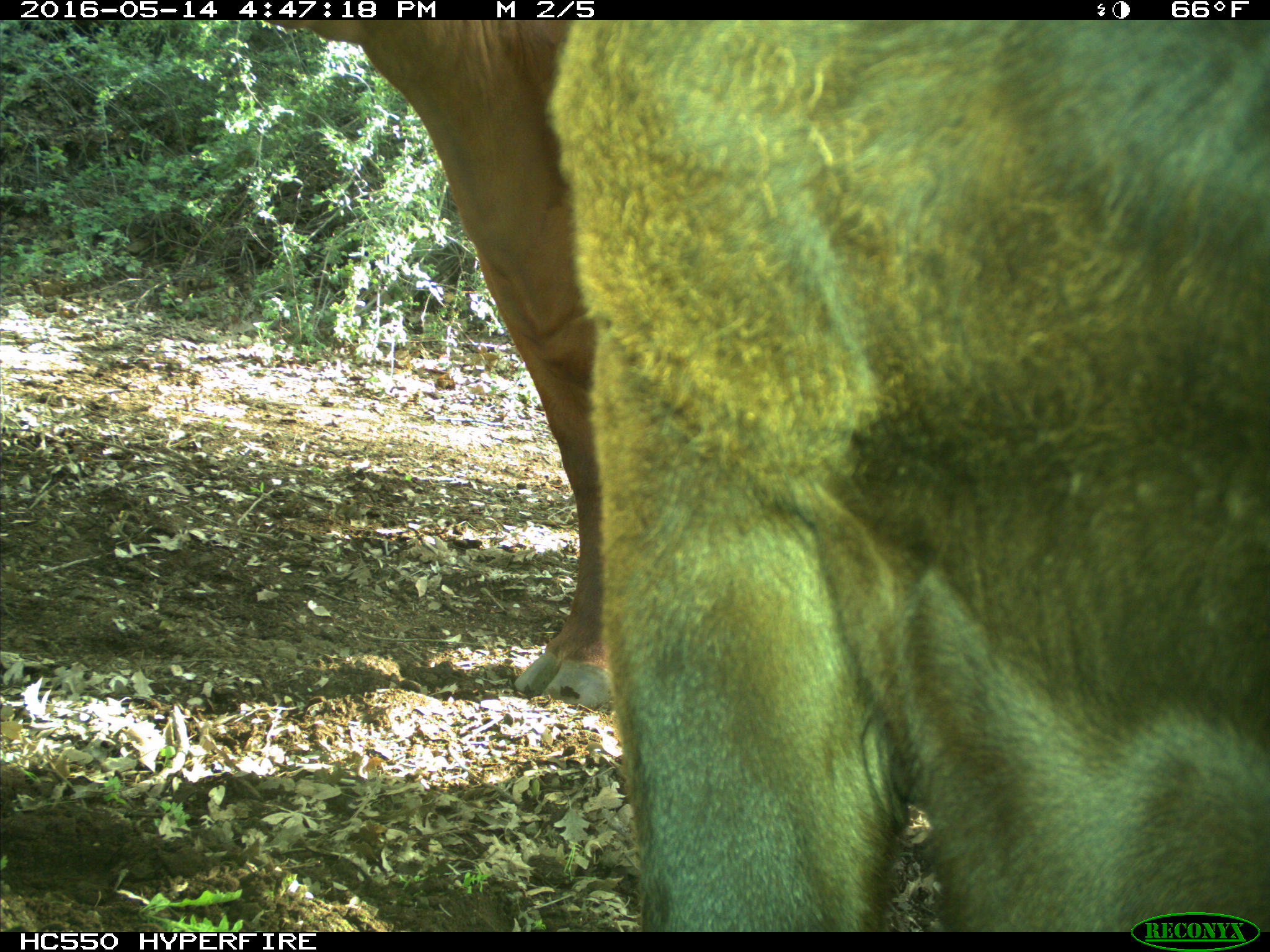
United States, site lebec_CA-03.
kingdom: Animalia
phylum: Chordata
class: Mammalia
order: Artiodactyla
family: Bovidae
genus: Bos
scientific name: Bos taurus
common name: domestic cow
Bos taurus (domestic cow).